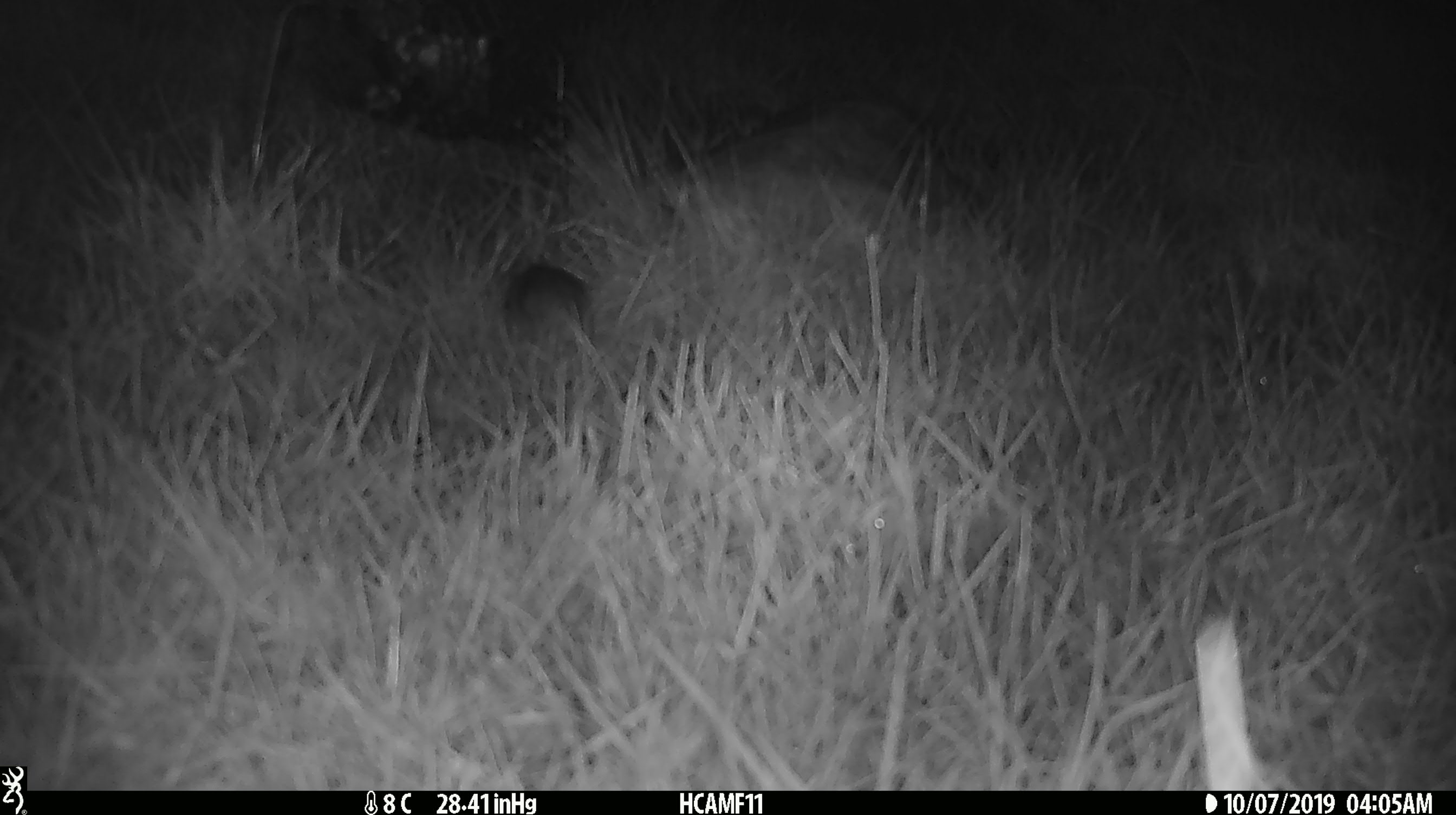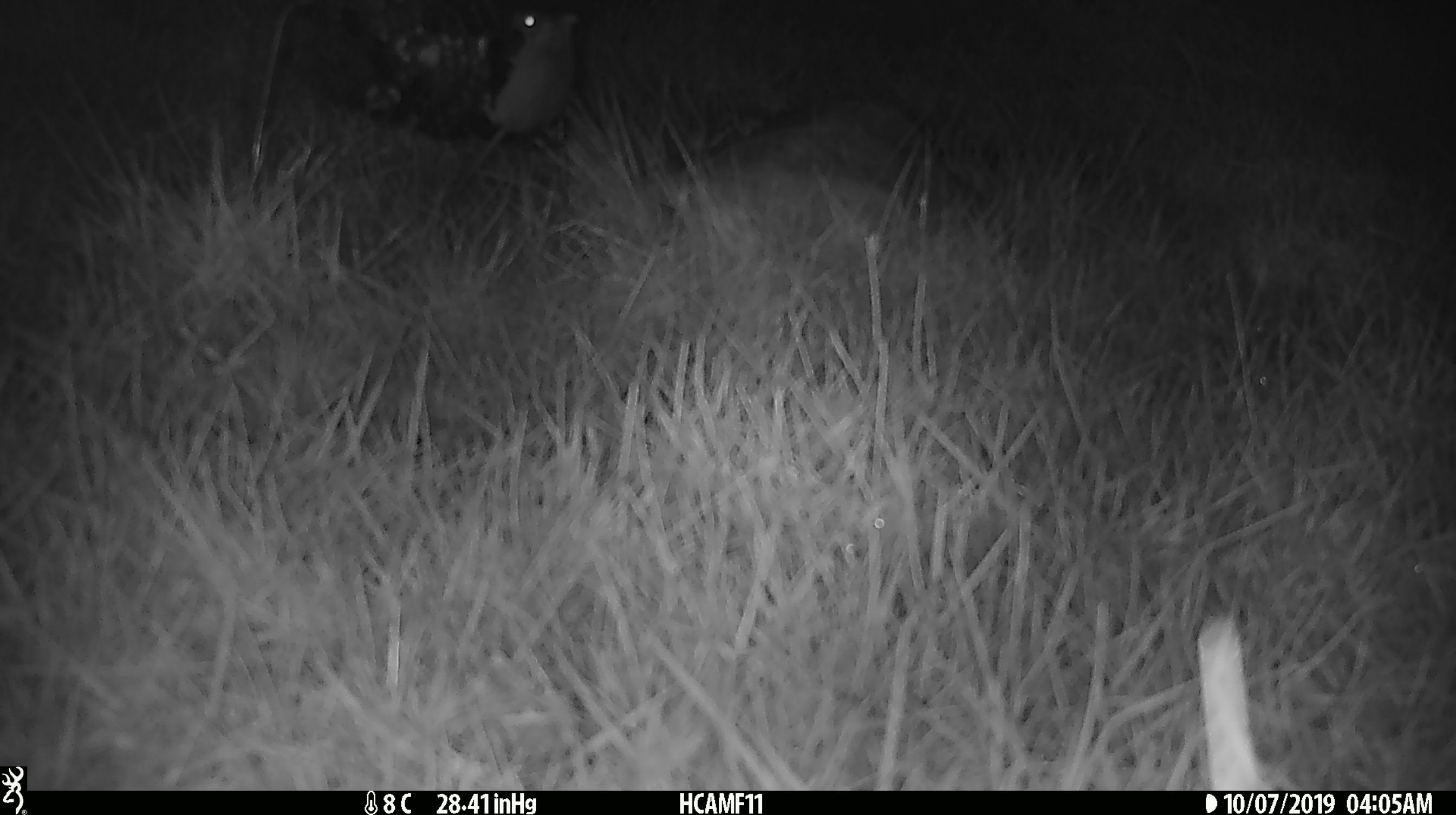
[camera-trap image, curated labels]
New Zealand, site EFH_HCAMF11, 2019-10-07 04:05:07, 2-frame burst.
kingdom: Animalia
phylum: Chordata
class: Mammalia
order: Rodentia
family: Muridae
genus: Mus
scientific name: Mus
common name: mouse